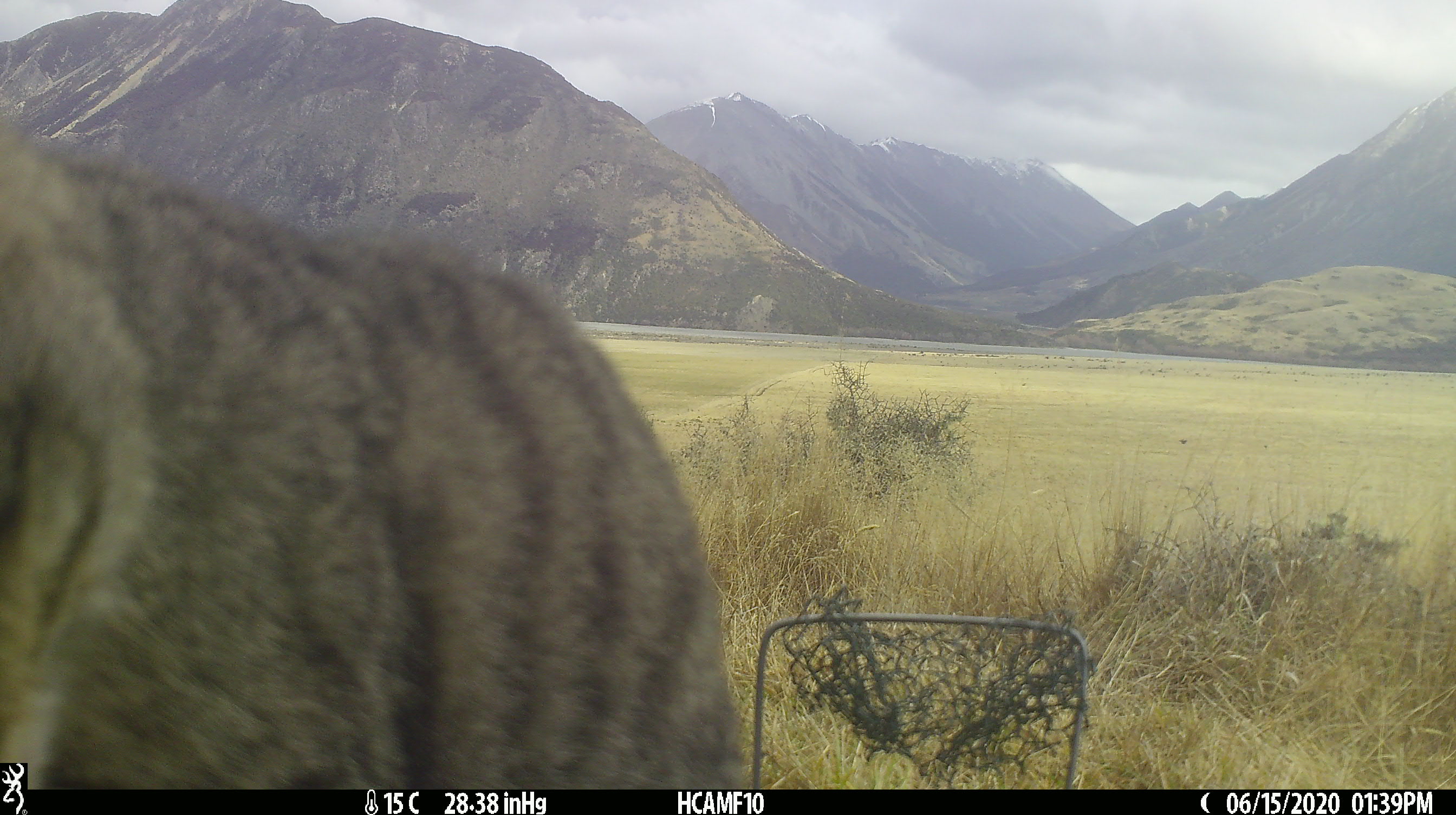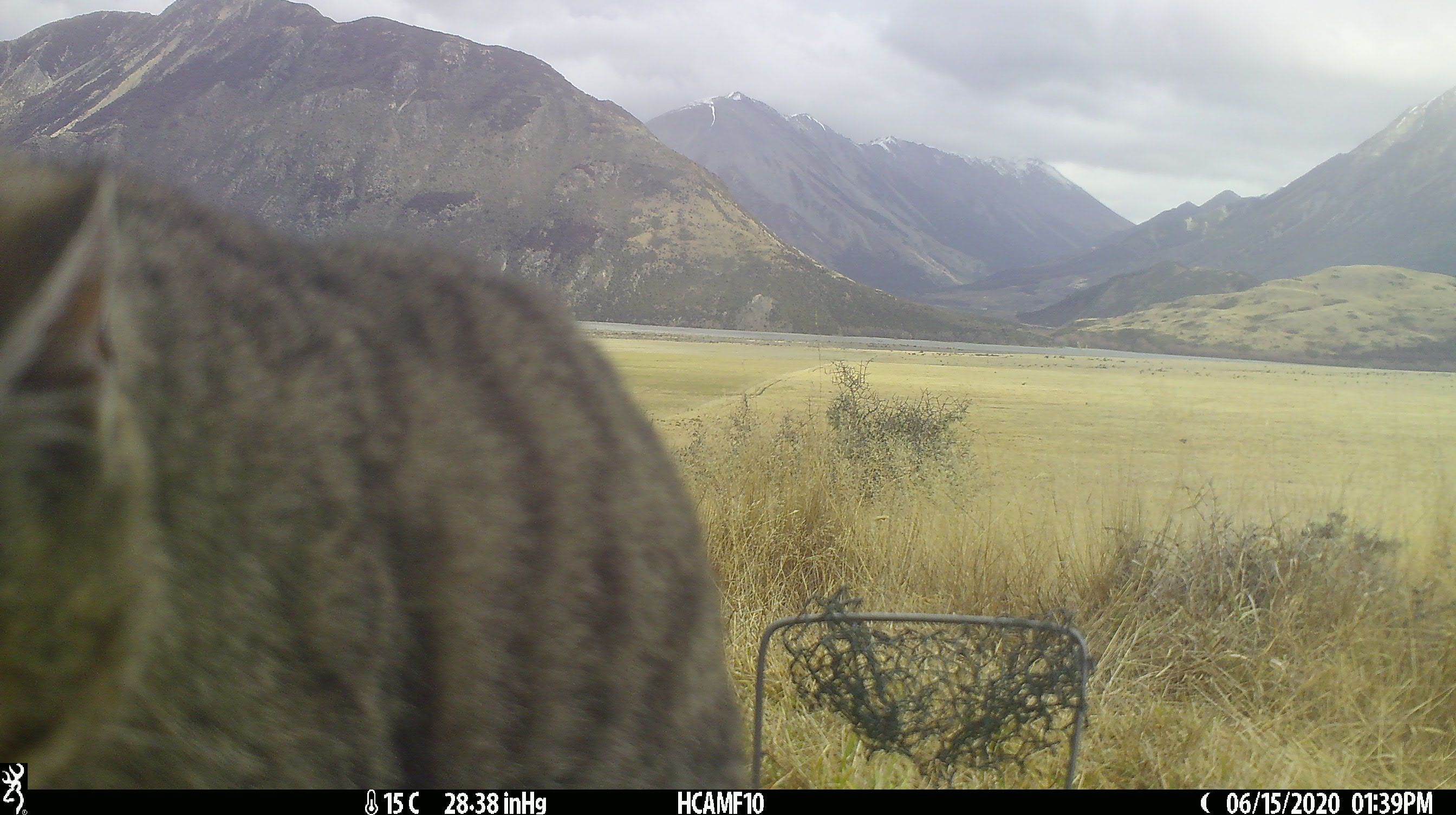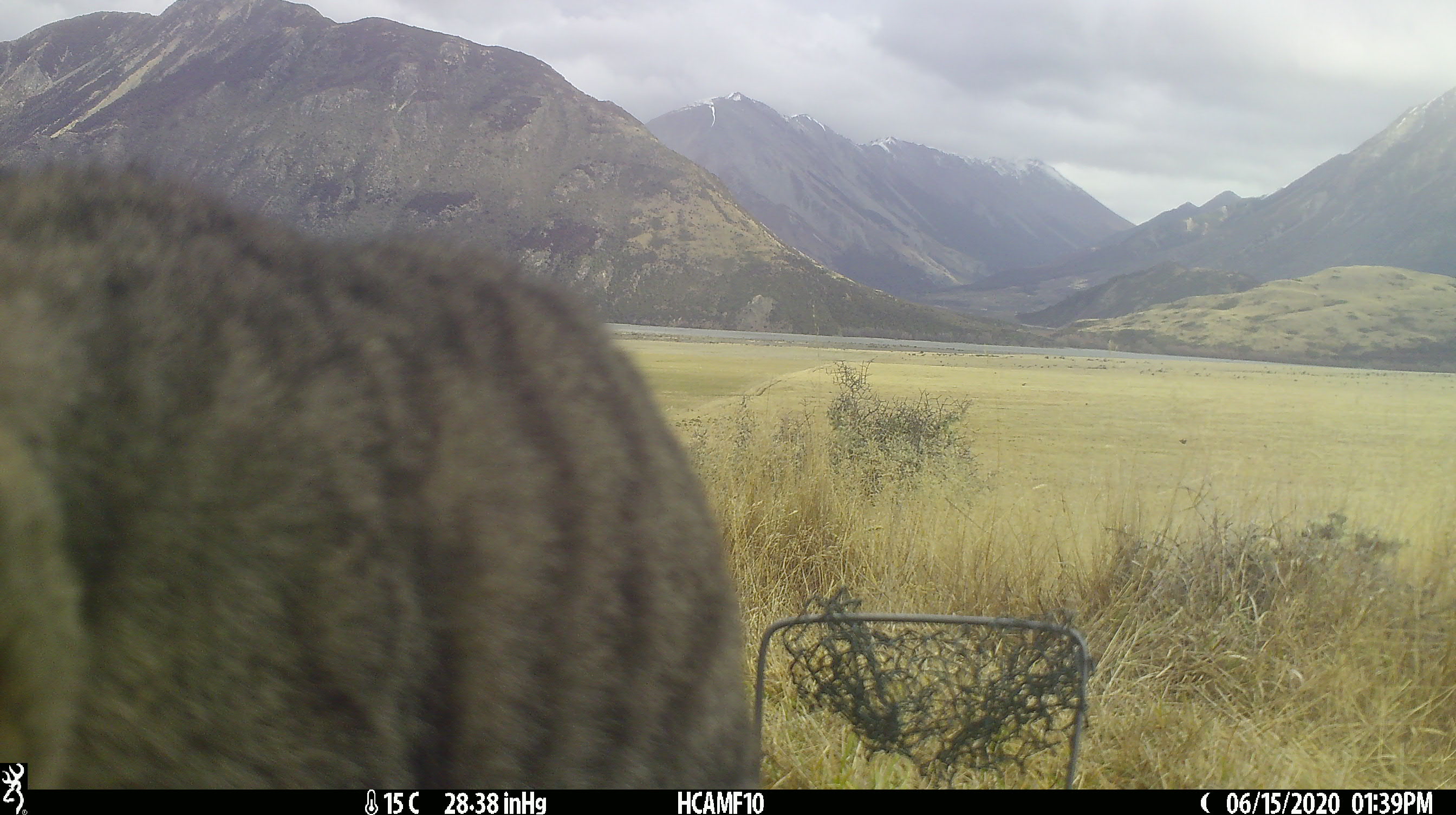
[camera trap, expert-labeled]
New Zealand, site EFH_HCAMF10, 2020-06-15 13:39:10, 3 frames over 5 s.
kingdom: Animalia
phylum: Chordata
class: Mammalia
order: Carnivora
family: Felidae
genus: Felis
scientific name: Felis catus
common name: domestic cat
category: cat